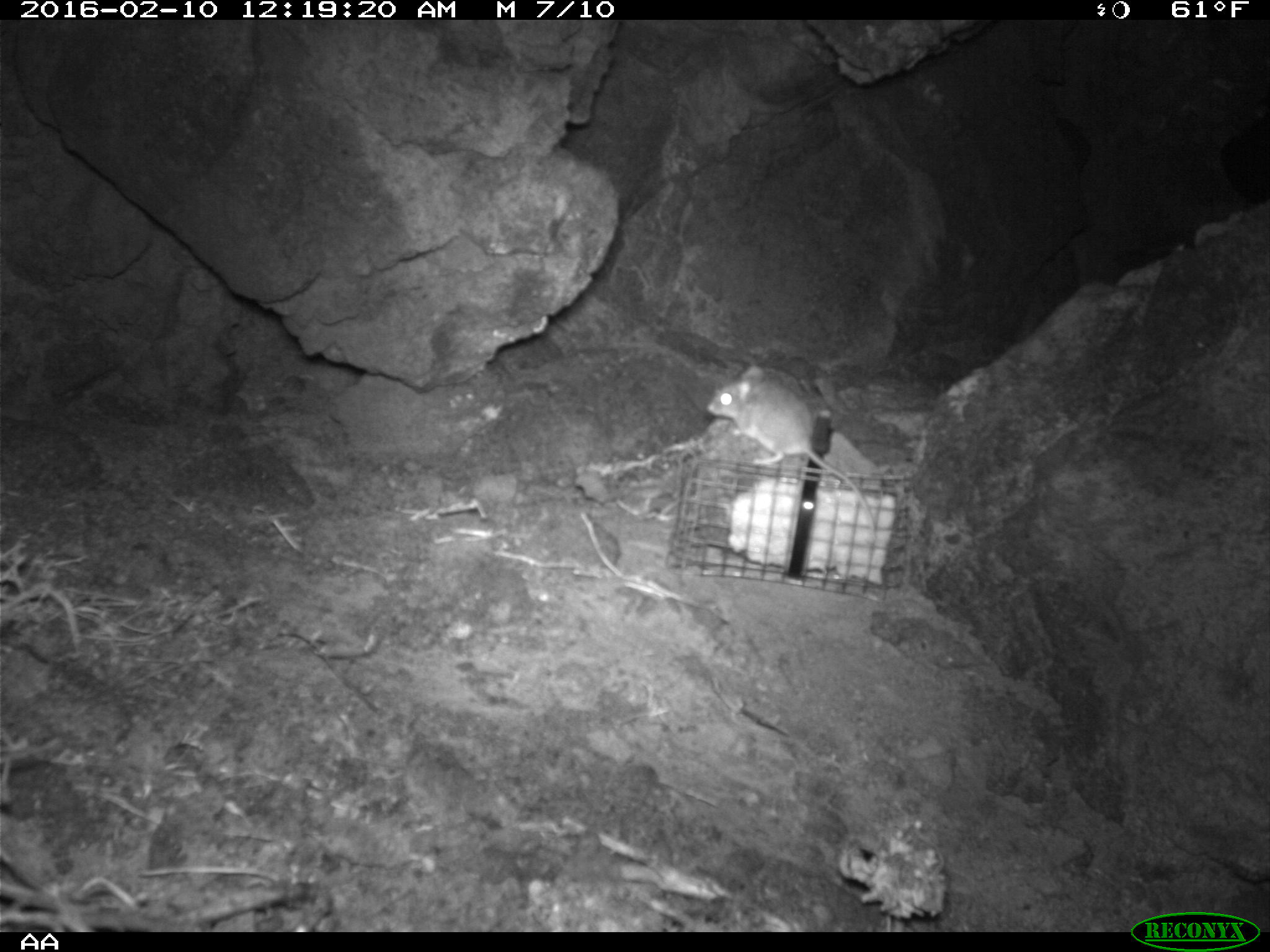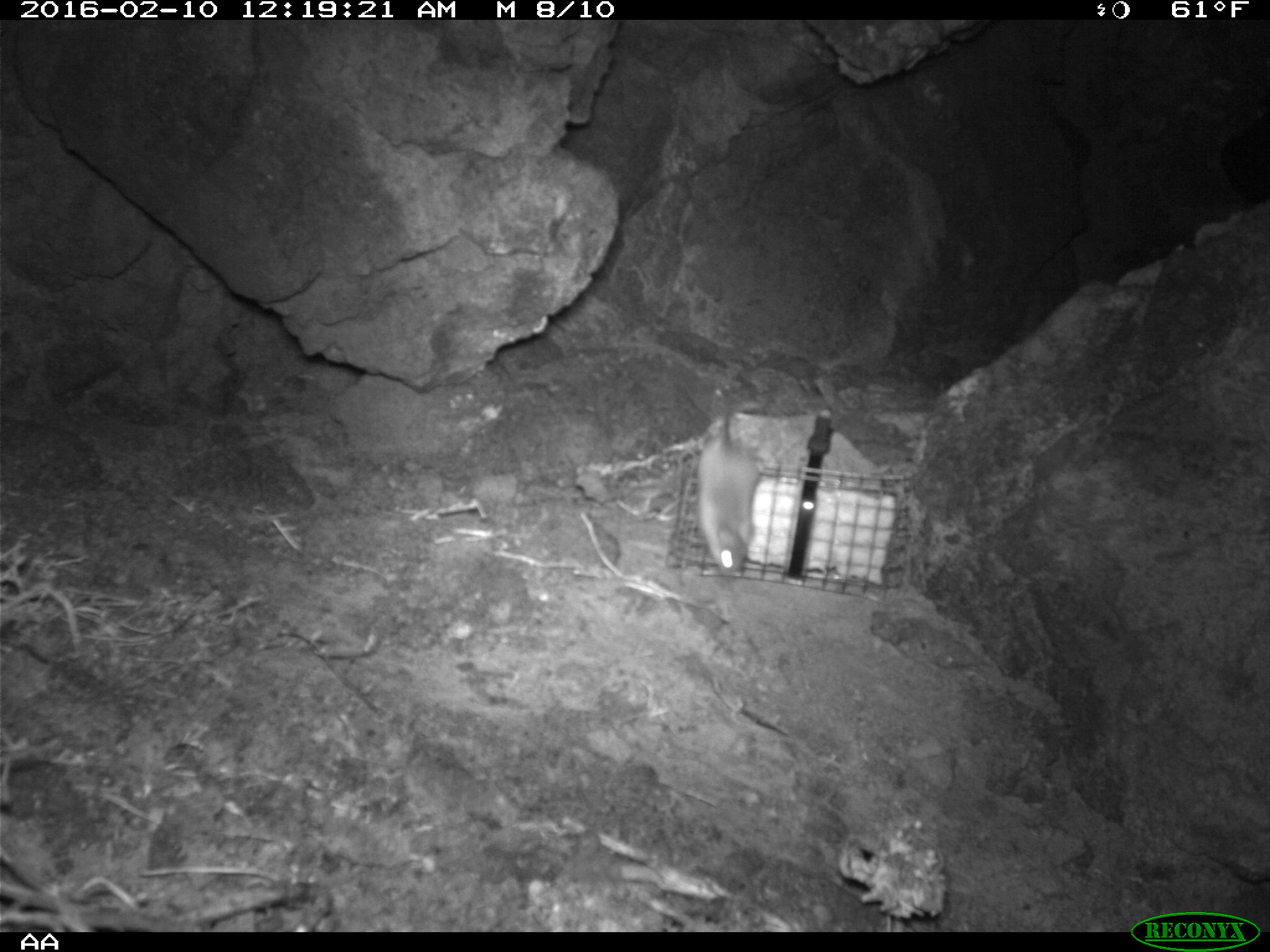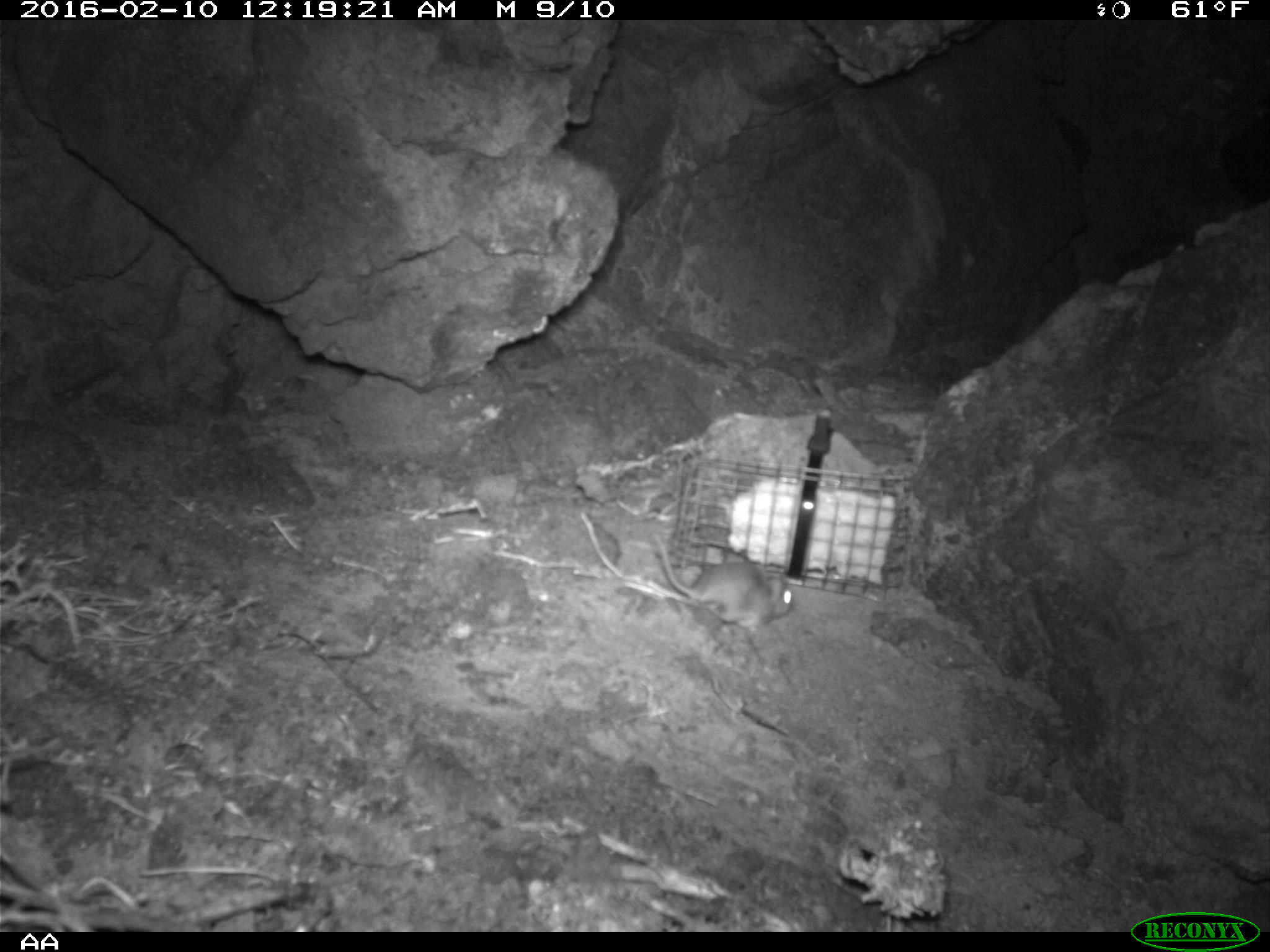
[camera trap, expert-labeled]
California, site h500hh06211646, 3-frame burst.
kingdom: Animalia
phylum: Chordata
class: Mammalia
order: Rodentia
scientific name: Rodentia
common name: rodent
Rodent (Rodentia).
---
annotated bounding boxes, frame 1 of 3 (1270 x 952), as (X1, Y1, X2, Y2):
rodent: (705, 359, 877, 536)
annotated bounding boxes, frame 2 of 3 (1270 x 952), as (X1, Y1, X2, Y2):
rodent: (697, 385, 757, 578)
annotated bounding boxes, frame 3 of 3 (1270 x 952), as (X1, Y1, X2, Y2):
rodent: (651, 531, 793, 631)